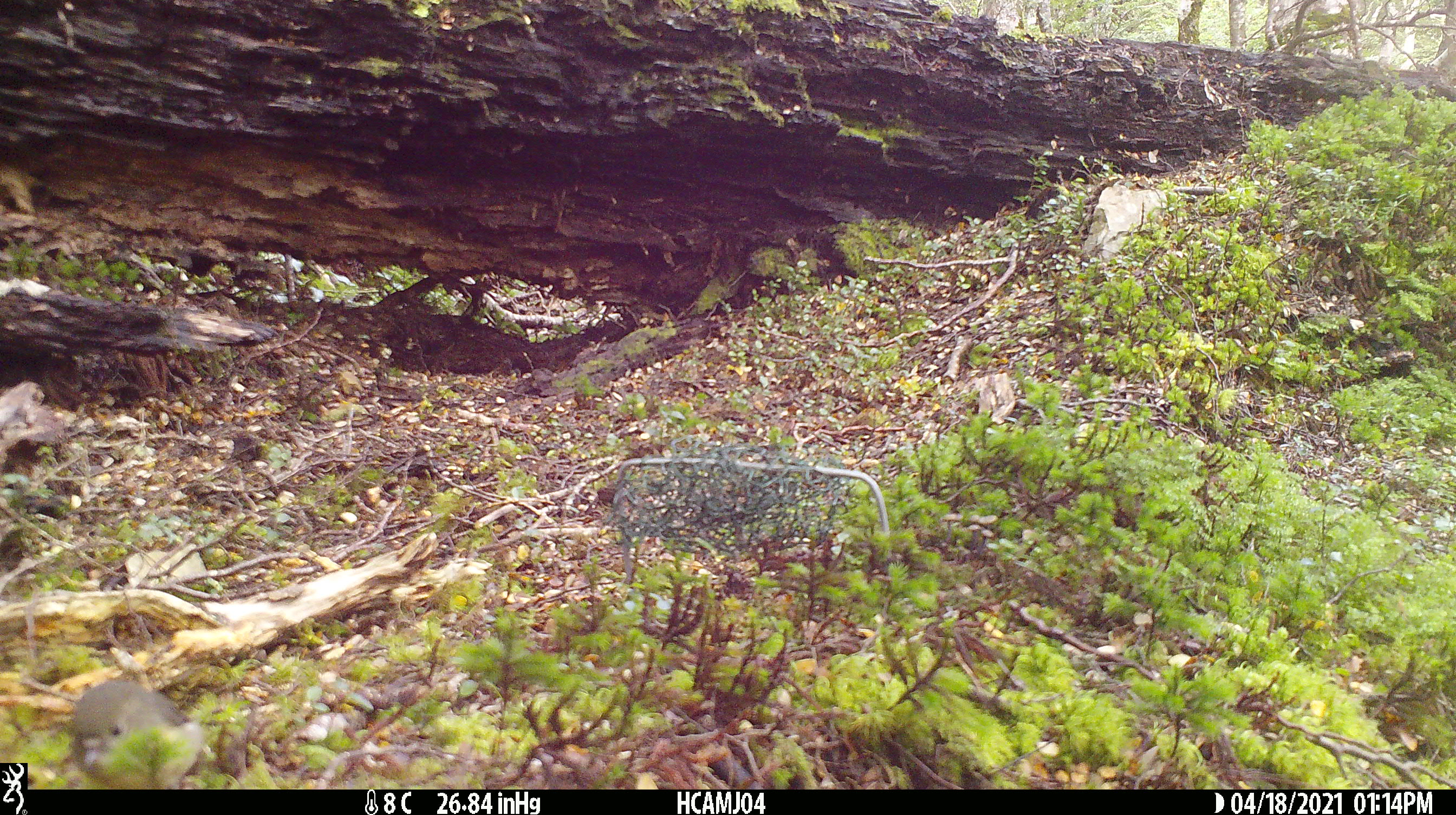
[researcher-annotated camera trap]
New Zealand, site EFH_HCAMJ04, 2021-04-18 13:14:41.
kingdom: Animalia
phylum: Chordata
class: Aves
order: Passeriformes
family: Petroicidae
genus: Petroica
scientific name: Petroica australis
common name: new zealand robin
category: robin